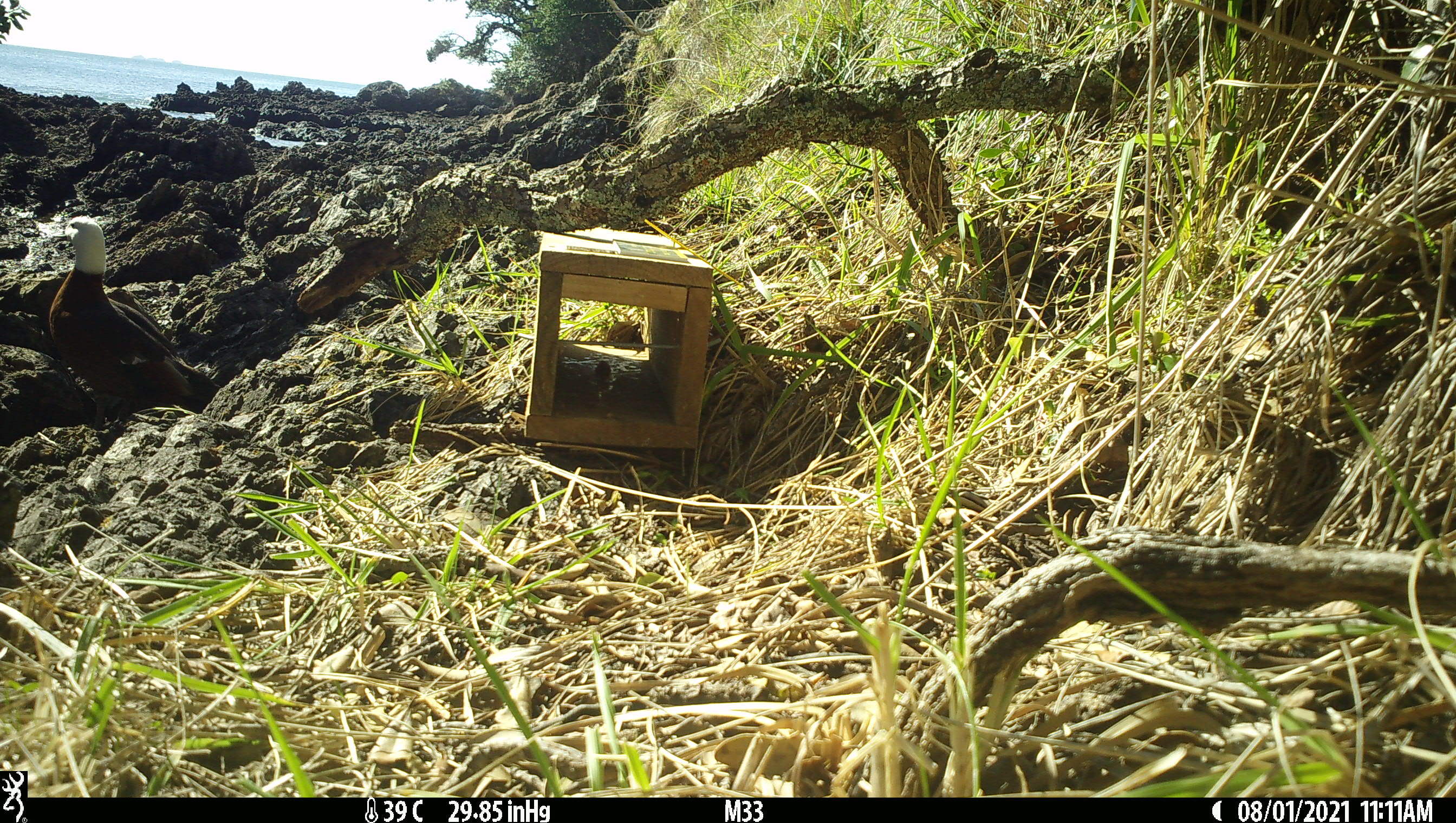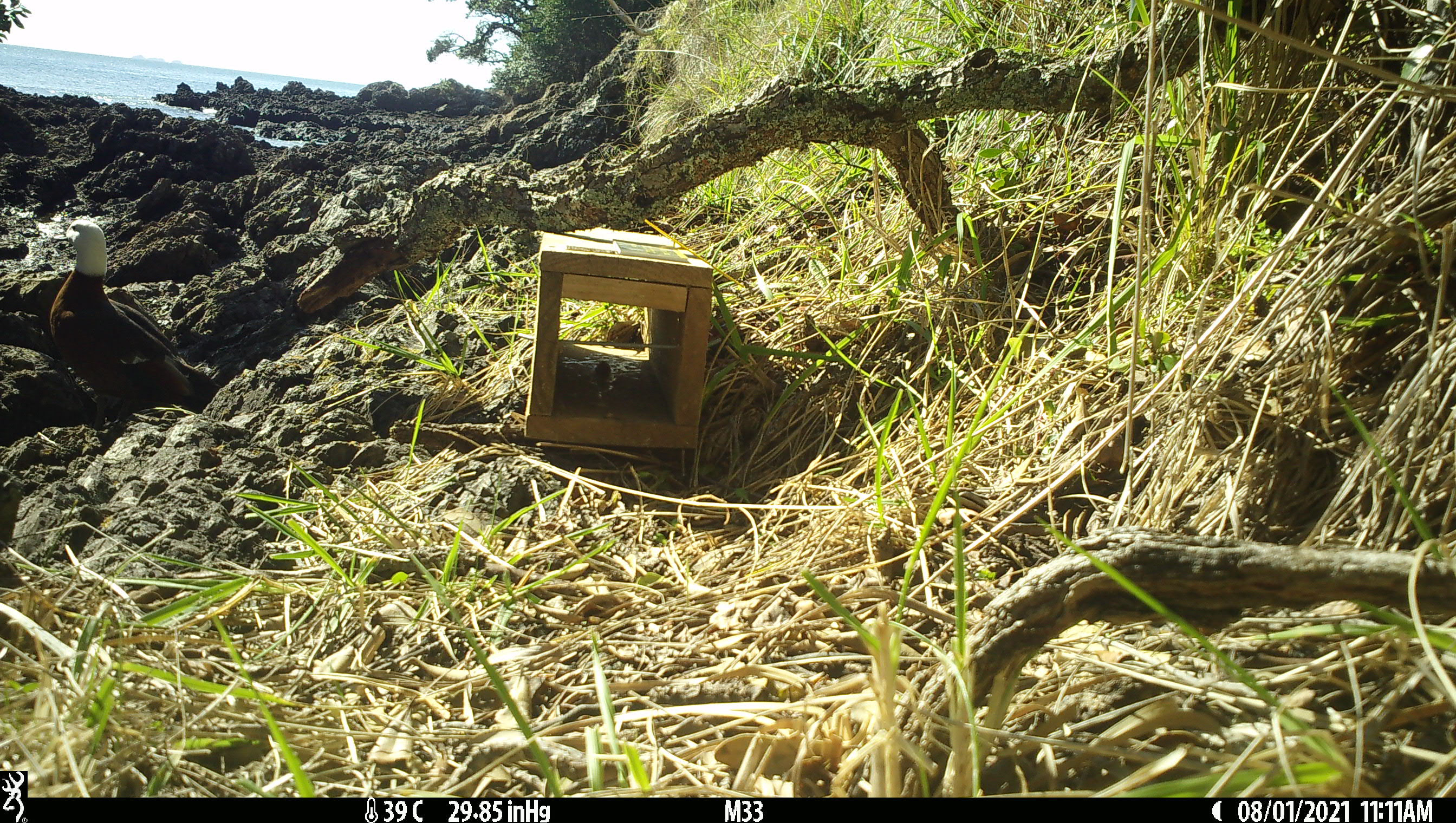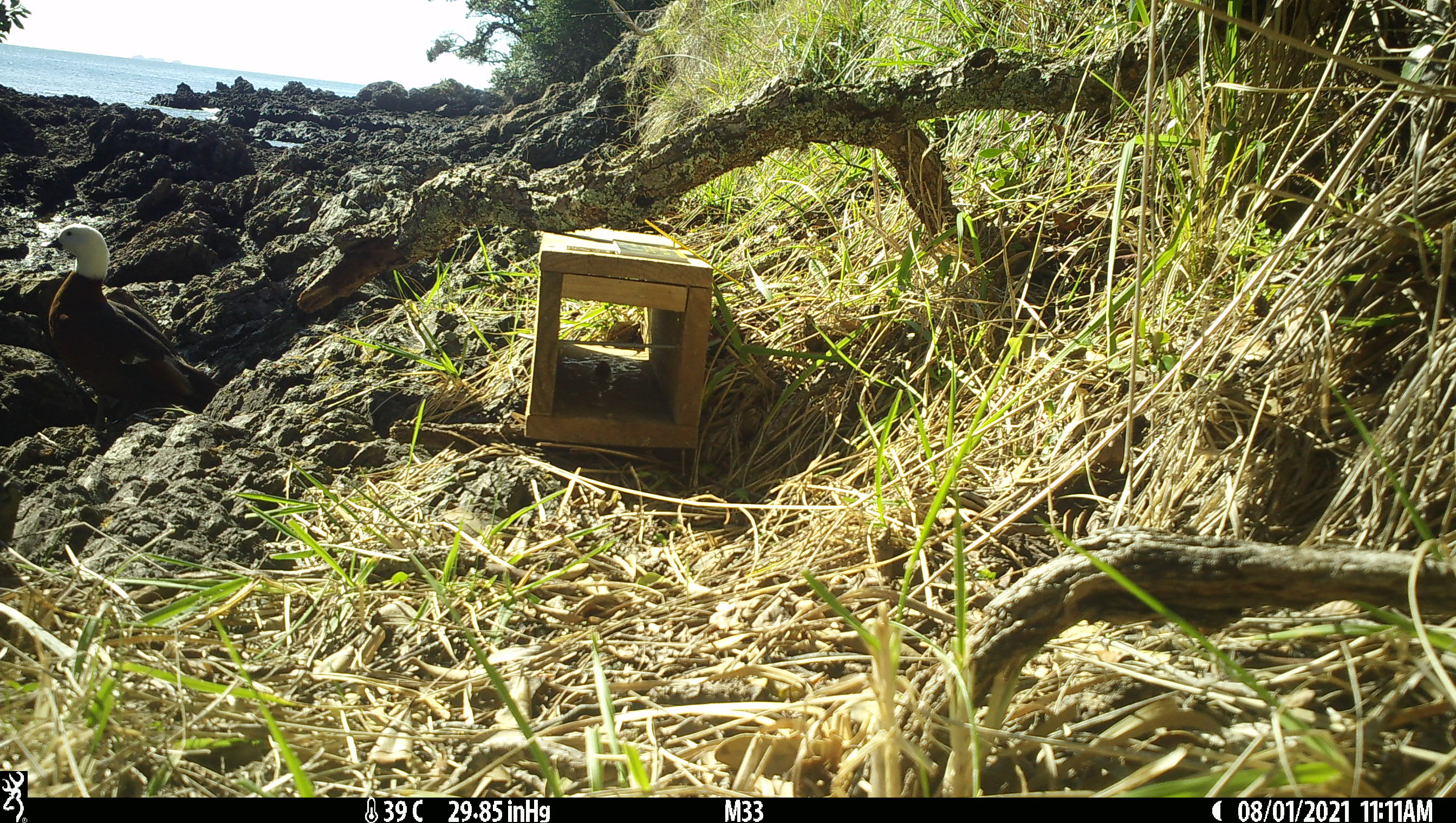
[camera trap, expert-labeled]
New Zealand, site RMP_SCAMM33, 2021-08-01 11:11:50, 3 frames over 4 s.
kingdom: Animalia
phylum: Chordata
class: Aves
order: Anseriformes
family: Anatidae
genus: Tadorna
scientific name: Tadorna variegata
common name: paradise shelduck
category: paradise duck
Paradise duck (paradise shelduck) (Tadorna variegata).